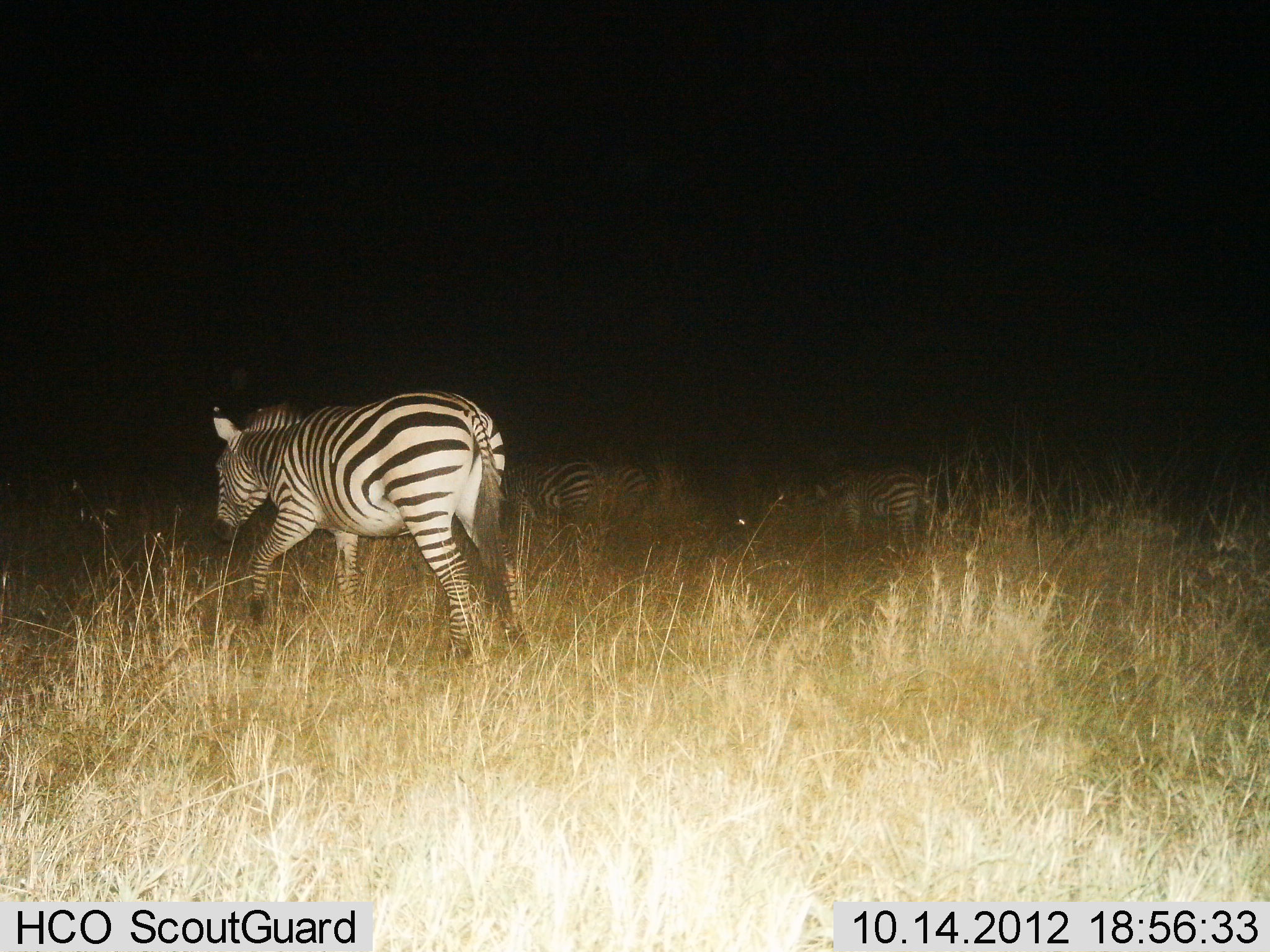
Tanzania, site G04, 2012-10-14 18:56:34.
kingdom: Animalia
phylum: Chordata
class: Mammalia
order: Perissodactyla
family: Equidae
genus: Equus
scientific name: Equus quagga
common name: plains zebra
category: zebra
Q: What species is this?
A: Zebra (plains zebra) (Equus quagga).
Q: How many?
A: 4.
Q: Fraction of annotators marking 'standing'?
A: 20%.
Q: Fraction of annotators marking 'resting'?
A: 0%.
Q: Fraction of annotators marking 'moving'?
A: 80%.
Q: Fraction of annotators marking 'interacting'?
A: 0%.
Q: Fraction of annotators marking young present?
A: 0%.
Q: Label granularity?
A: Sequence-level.